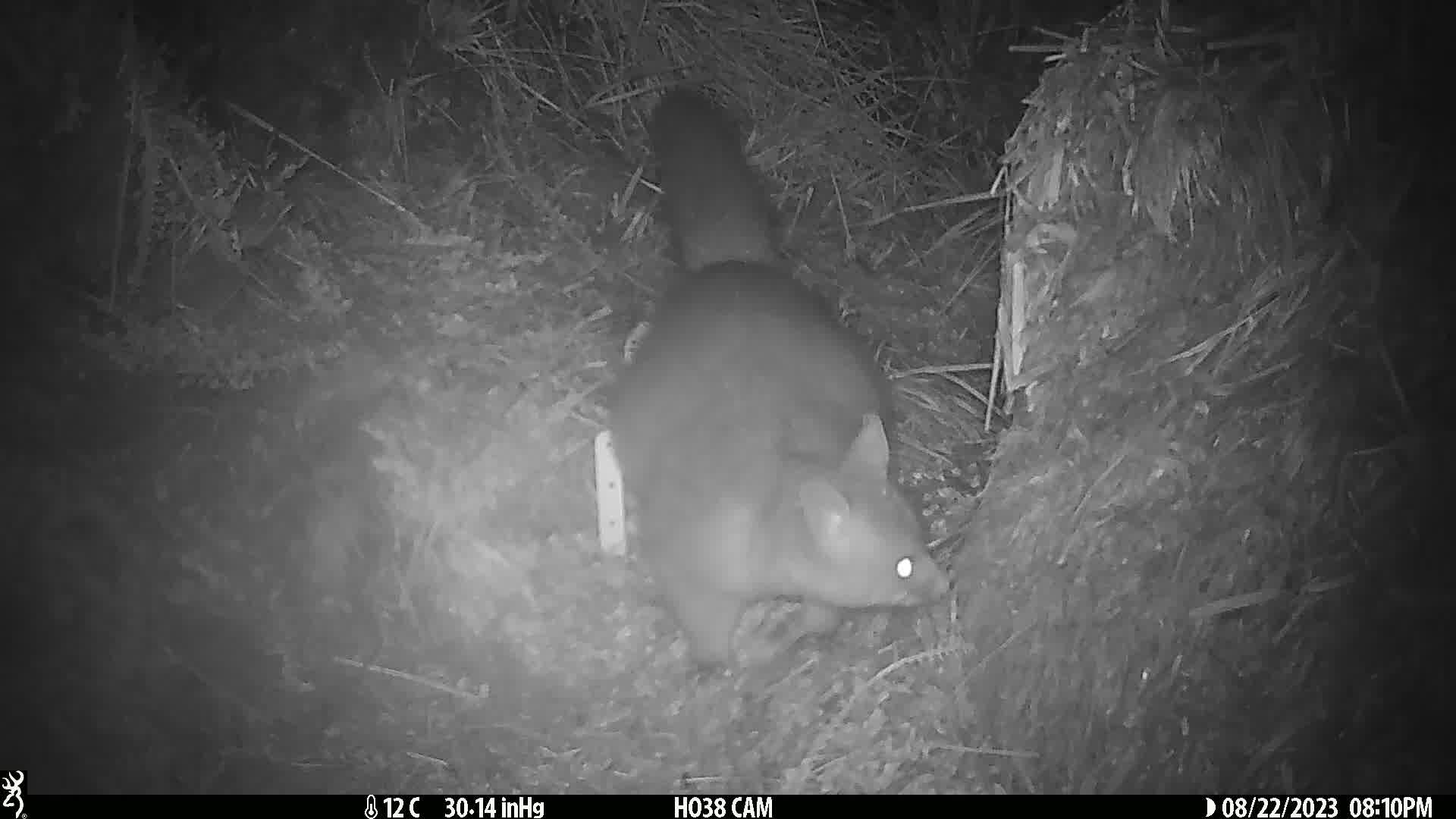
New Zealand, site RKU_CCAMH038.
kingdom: Animalia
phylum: Chordata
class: Mammalia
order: Diprotodontia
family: Phalangeridae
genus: Trichosurus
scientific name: Trichosurus vulpecula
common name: common brushtail possum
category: possum